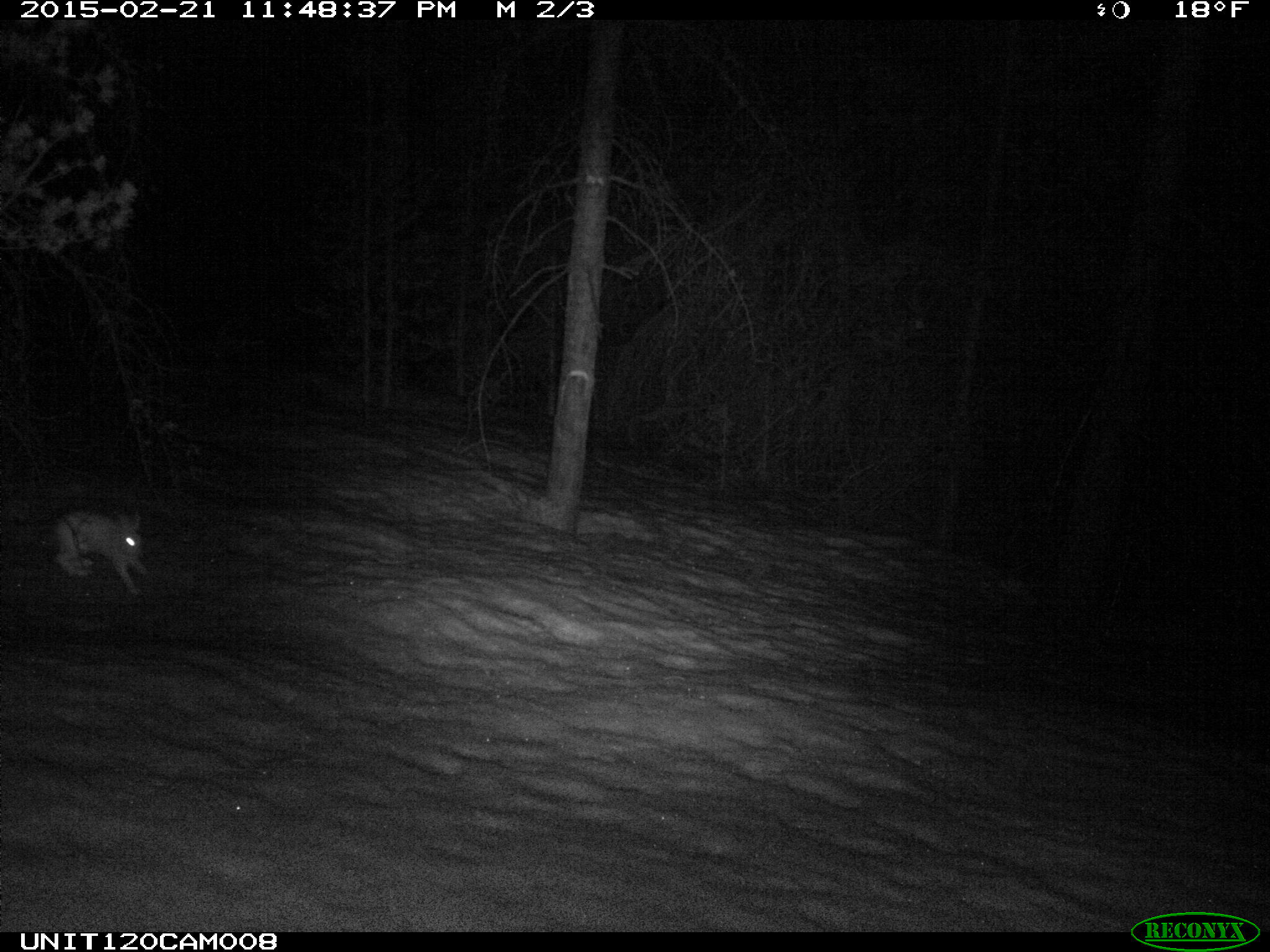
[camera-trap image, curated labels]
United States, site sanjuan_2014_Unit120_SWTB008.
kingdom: Animalia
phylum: Chordata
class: Mammalia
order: Lagomorpha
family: Leporidae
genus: Lepus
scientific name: Lepus americanus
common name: snowshoe hare